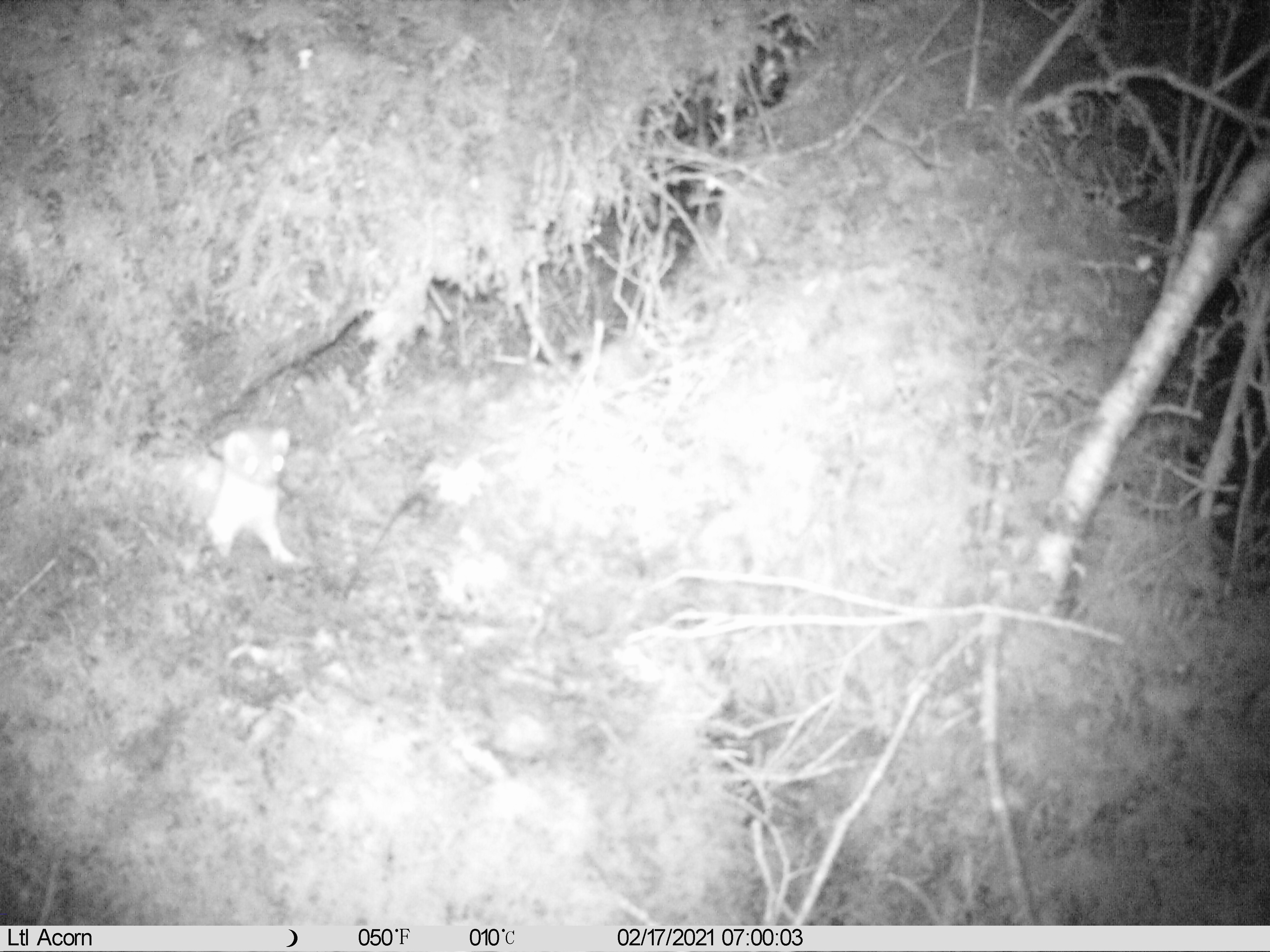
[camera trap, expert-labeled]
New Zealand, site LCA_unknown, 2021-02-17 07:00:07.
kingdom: Animalia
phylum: Chordata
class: Mammalia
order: Carnivora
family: Mustelidae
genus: Mustela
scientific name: Mustela erminea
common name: stoat